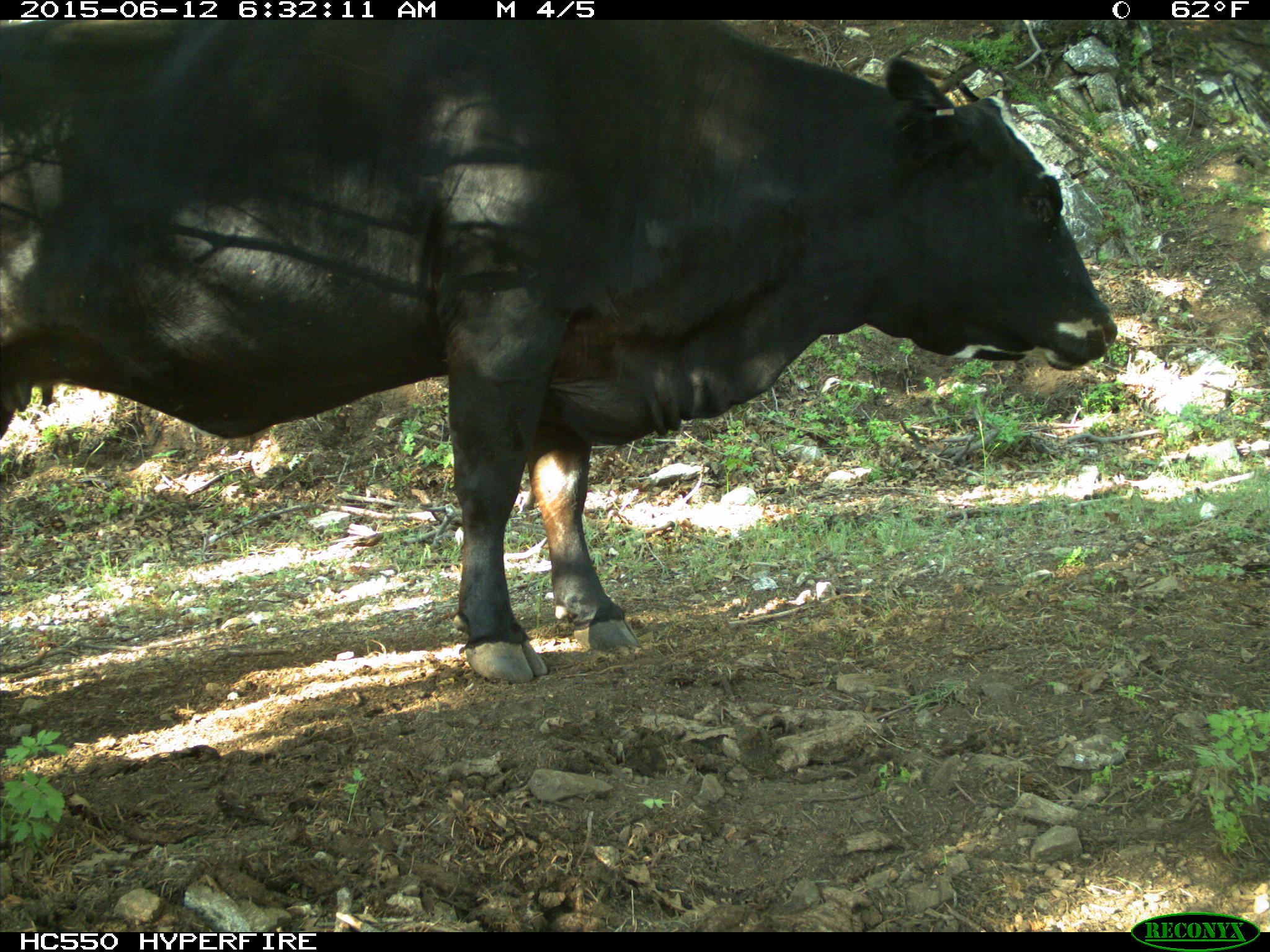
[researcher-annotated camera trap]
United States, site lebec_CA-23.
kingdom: Animalia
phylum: Chordata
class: Mammalia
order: Artiodactyla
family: Bovidae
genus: Bos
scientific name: Bos taurus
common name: domestic cow